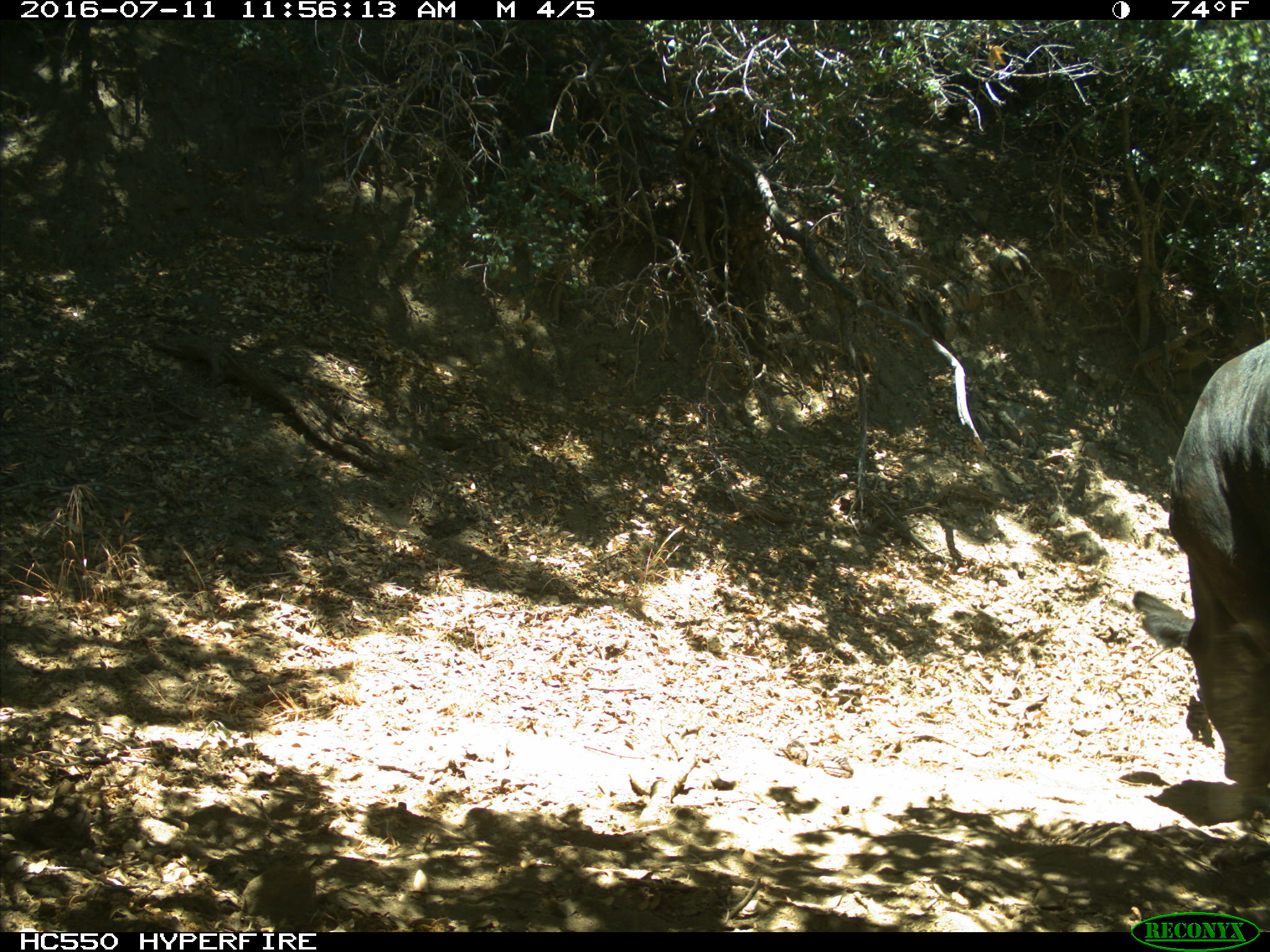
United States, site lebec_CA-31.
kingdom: Animalia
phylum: Chordata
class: Mammalia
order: Artiodactyla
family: Bovidae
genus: Bos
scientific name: Bos taurus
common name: domestic cow